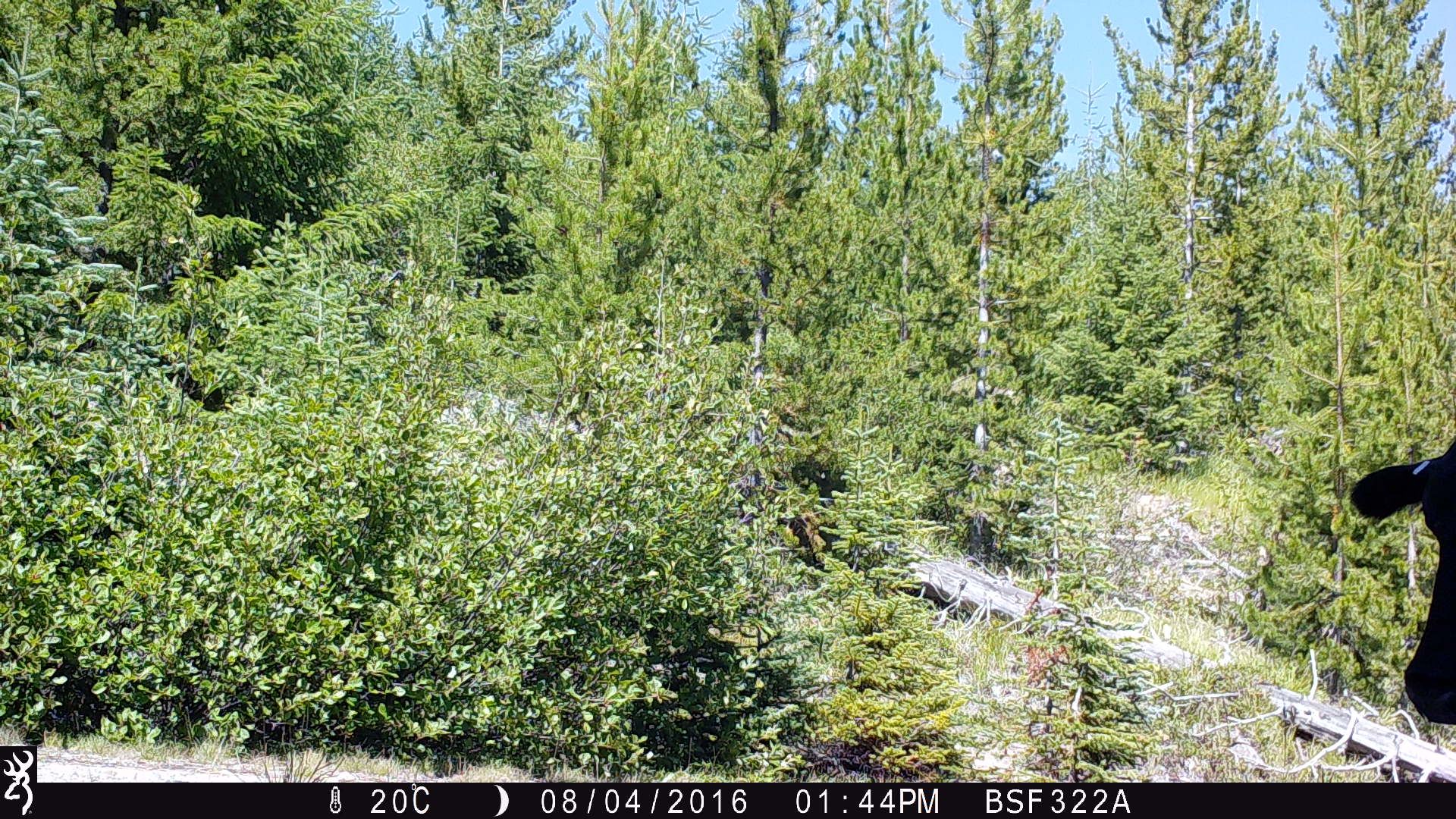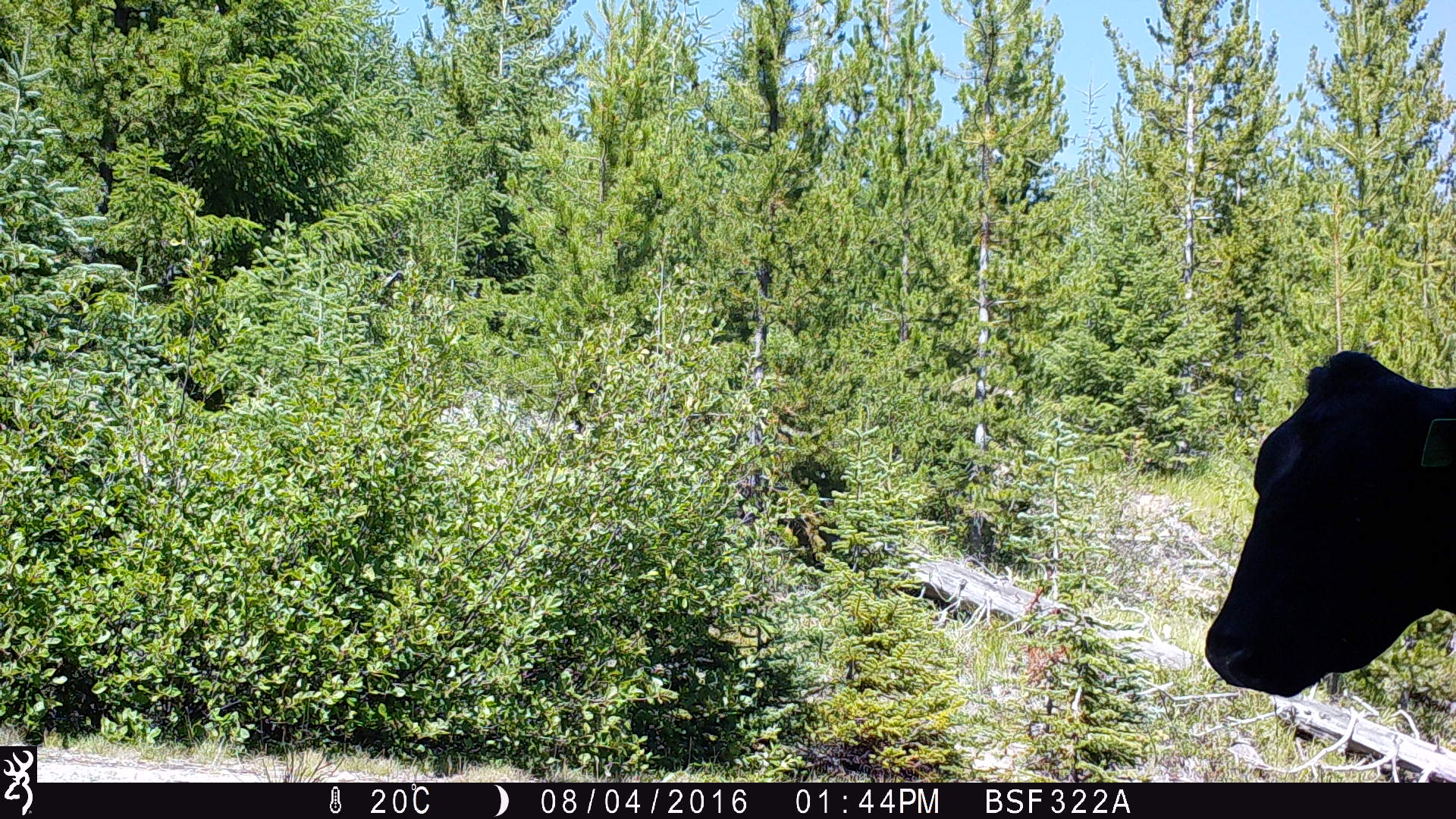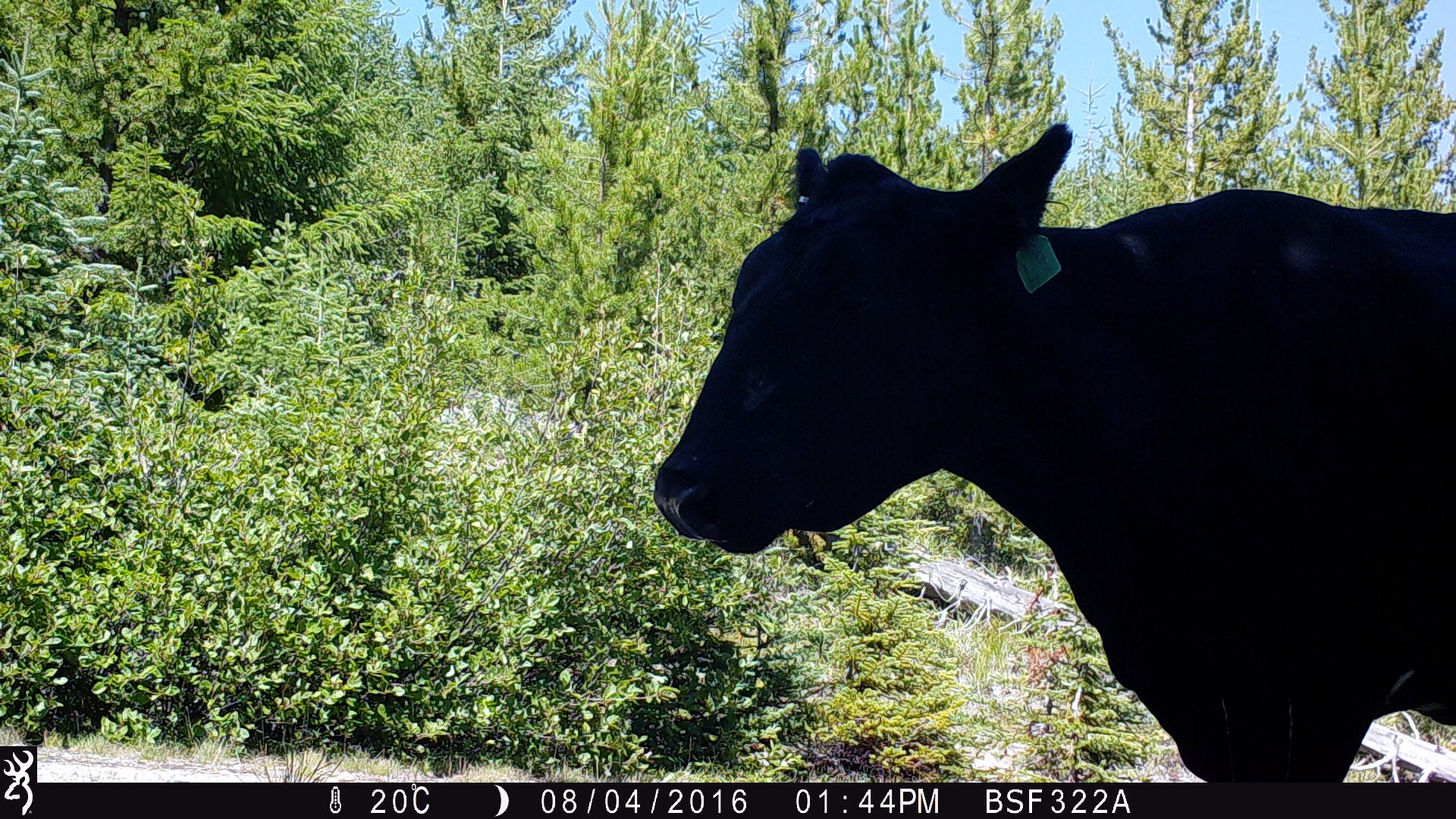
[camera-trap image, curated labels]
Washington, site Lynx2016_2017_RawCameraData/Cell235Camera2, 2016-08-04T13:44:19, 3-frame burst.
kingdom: Animalia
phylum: Chordata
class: Mammalia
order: Artiodactyla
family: Bovidae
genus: Bos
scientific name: Bos taurus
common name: domestic cattle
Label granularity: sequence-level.